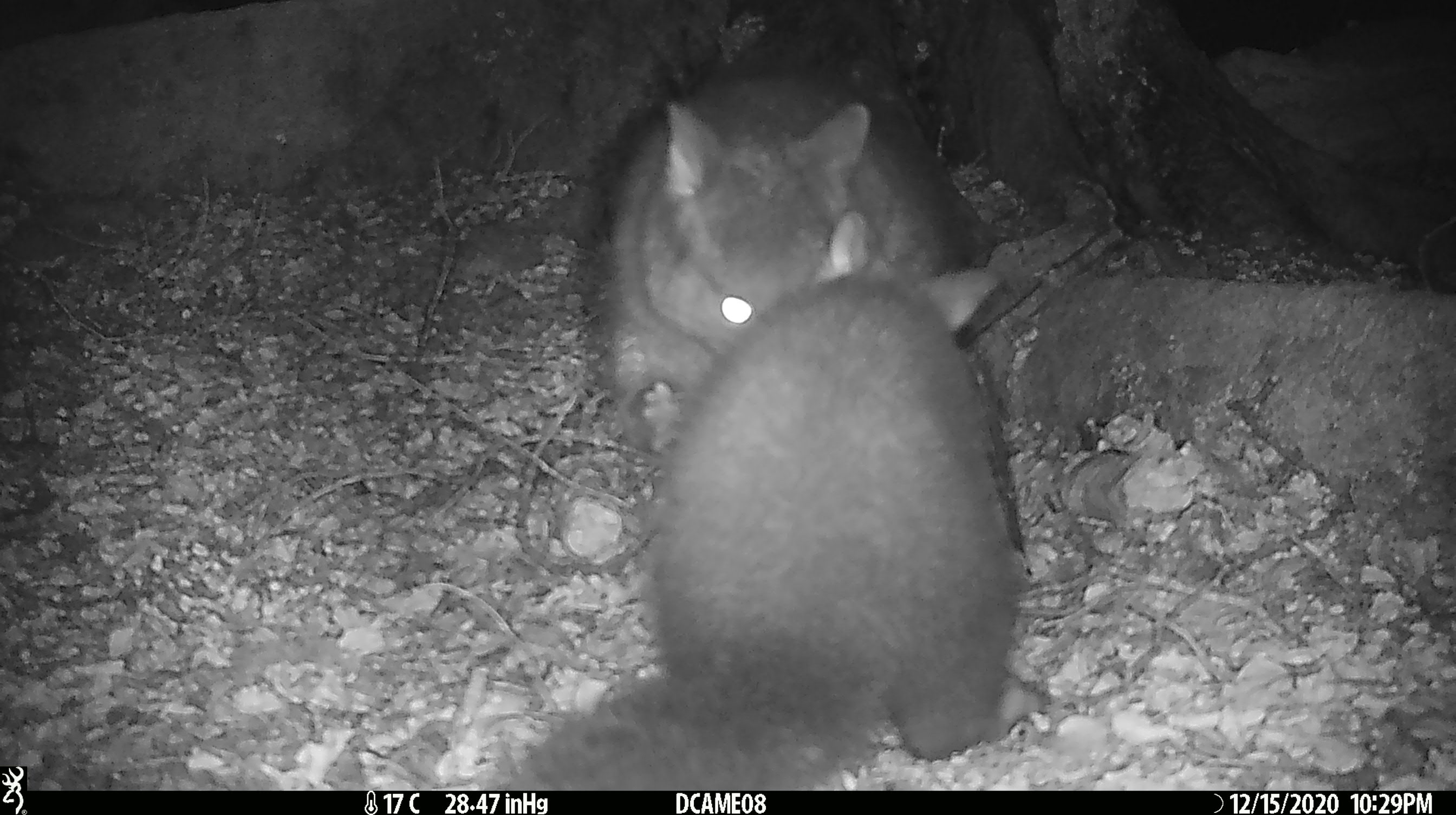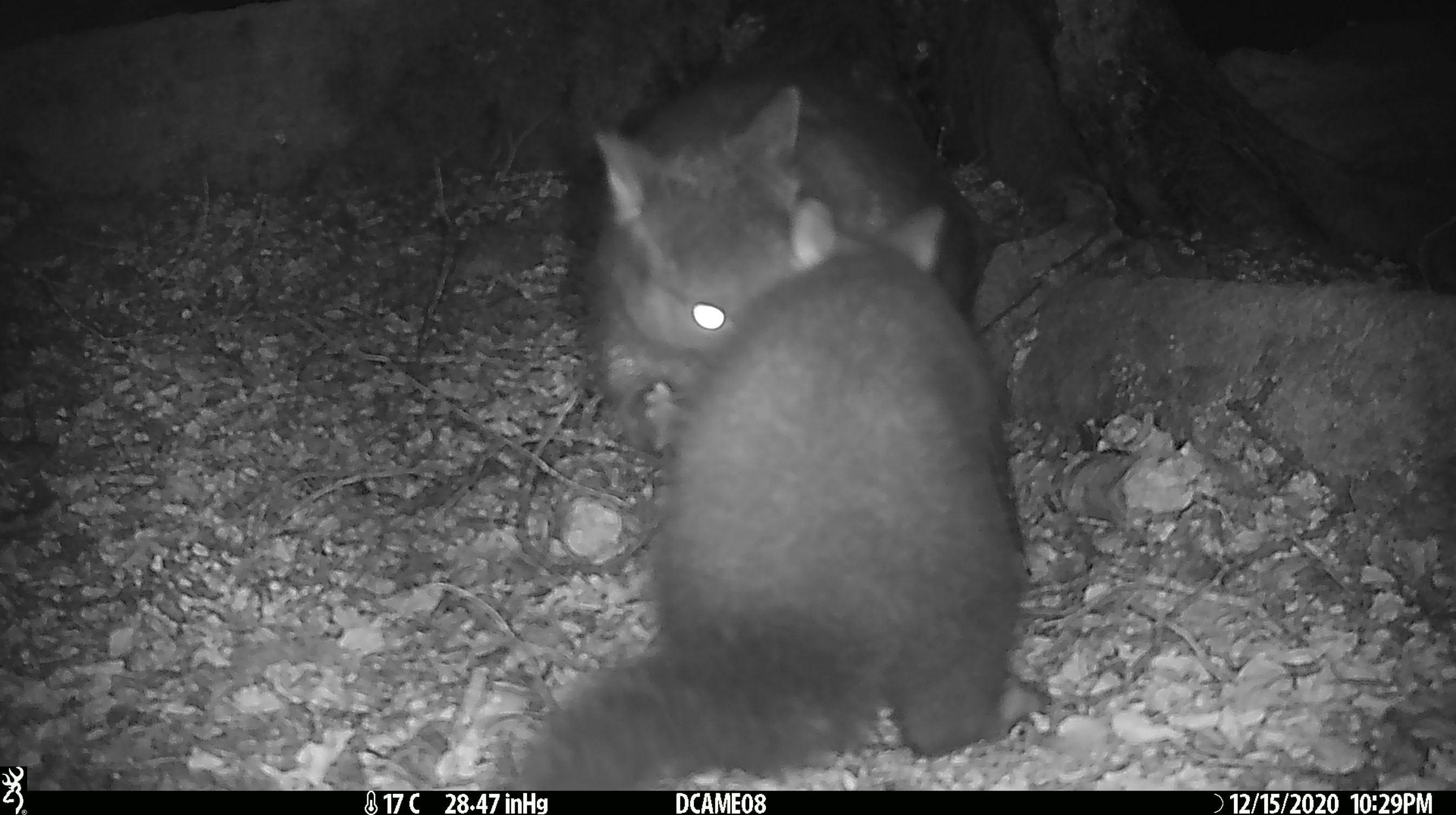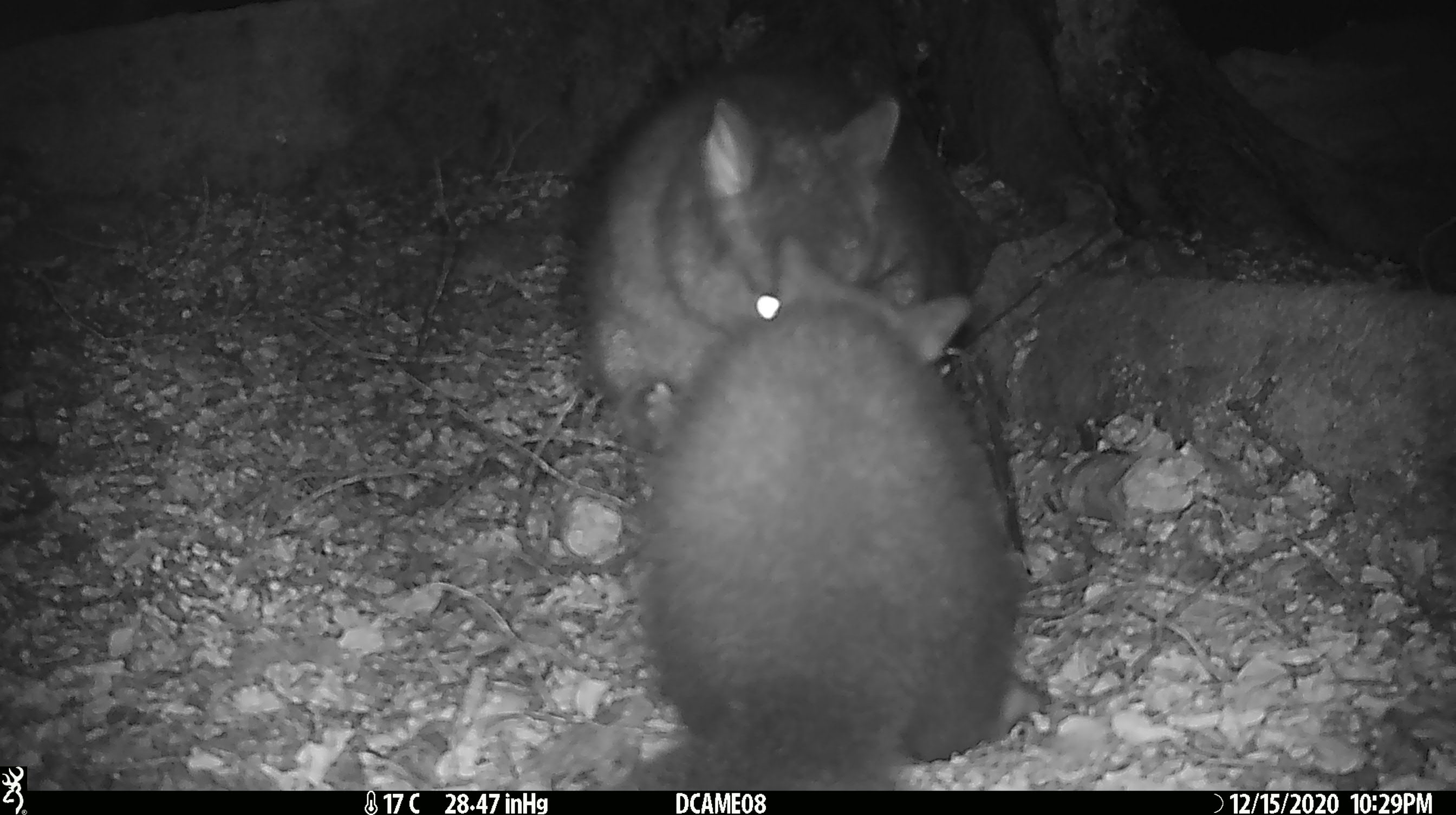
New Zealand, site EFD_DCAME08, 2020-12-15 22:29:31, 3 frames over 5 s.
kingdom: Animalia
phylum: Chordata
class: Mammalia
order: Diprotodontia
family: Phalangeridae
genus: Trichosurus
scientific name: Trichosurus vulpecula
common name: common brushtail possum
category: possum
Possum (common brushtail possum) (Trichosurus vulpecula).